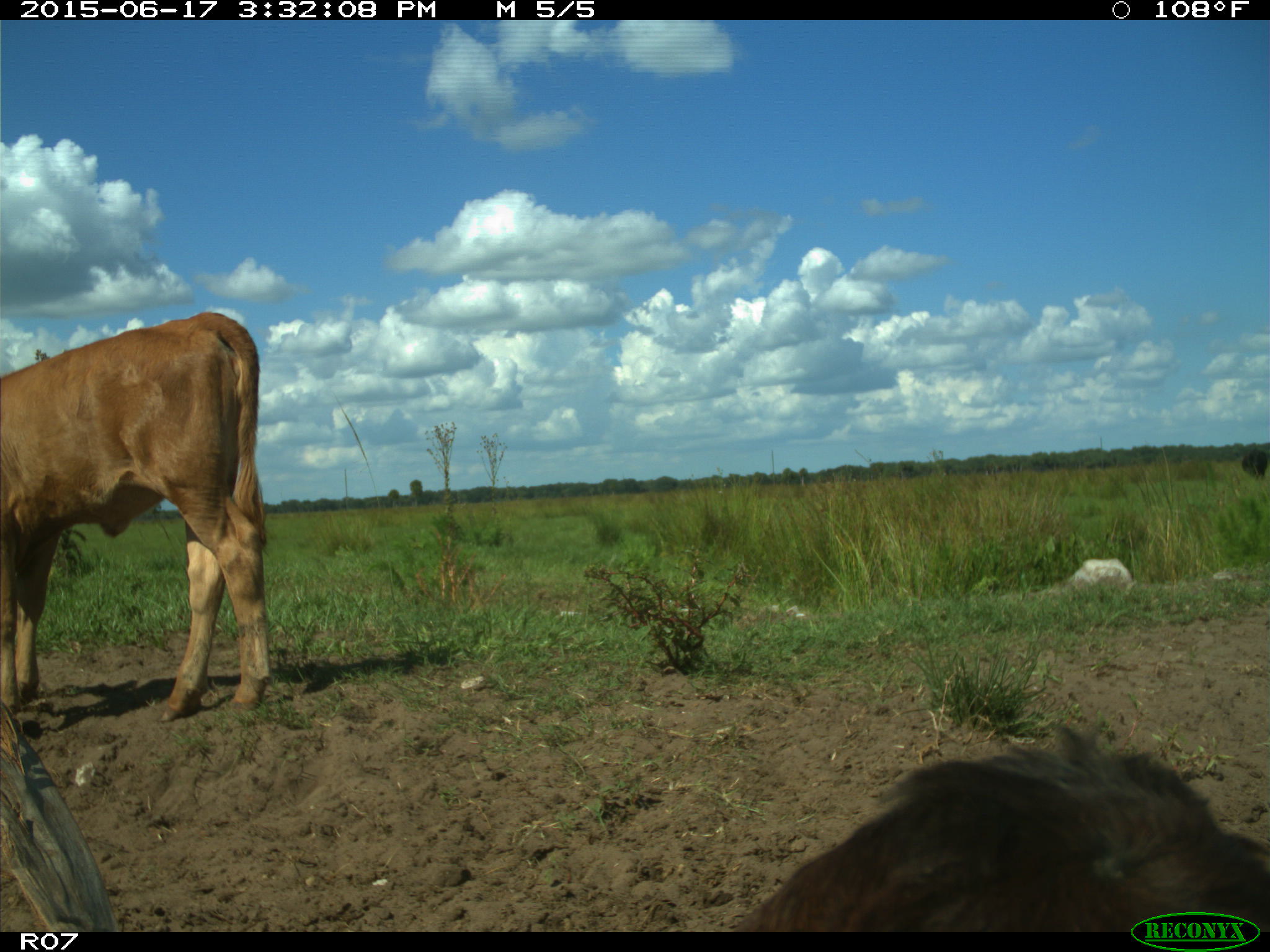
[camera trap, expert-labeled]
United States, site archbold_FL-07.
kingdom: Animalia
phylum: Chordata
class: Mammalia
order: Artiodactyla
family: Bovidae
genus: Bos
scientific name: Bos taurus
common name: domestic cow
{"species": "Bos taurus (domestic cow)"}